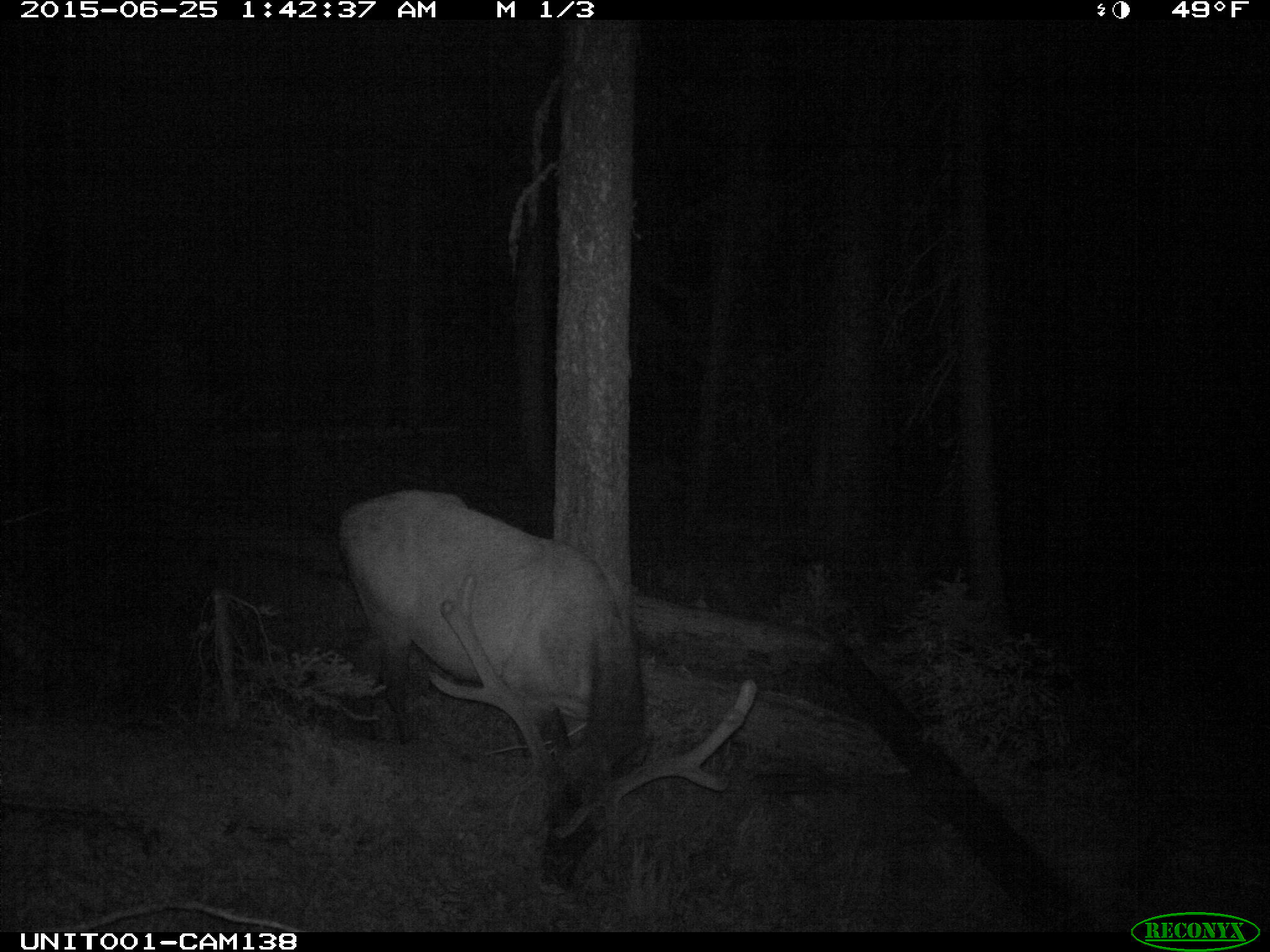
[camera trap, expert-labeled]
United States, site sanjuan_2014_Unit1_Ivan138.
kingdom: Animalia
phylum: Chordata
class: Mammalia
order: Artiodactyla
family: Cervidae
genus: Cervus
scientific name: Cervus elaphus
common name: red deer